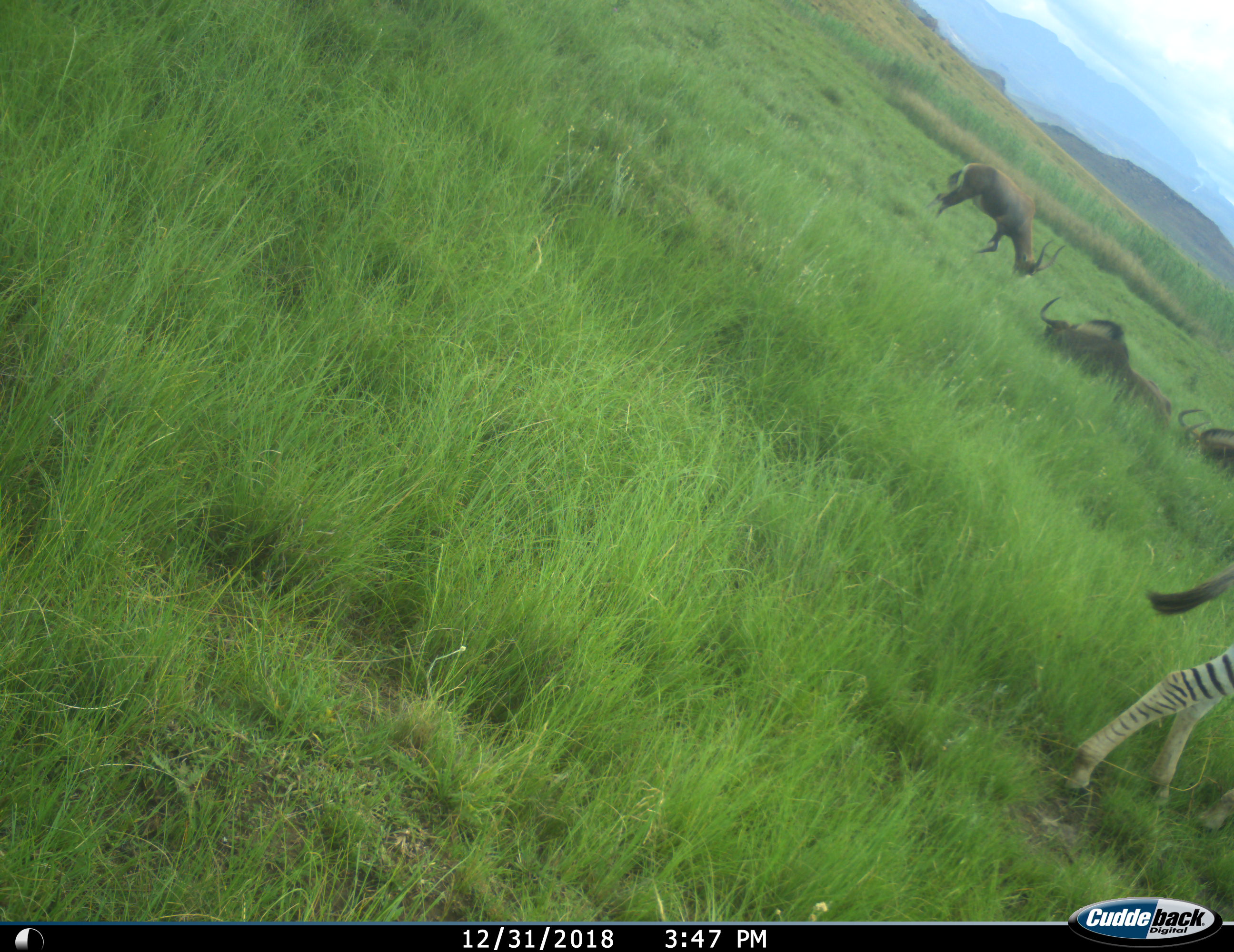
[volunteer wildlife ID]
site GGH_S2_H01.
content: unidentified animal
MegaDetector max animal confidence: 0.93